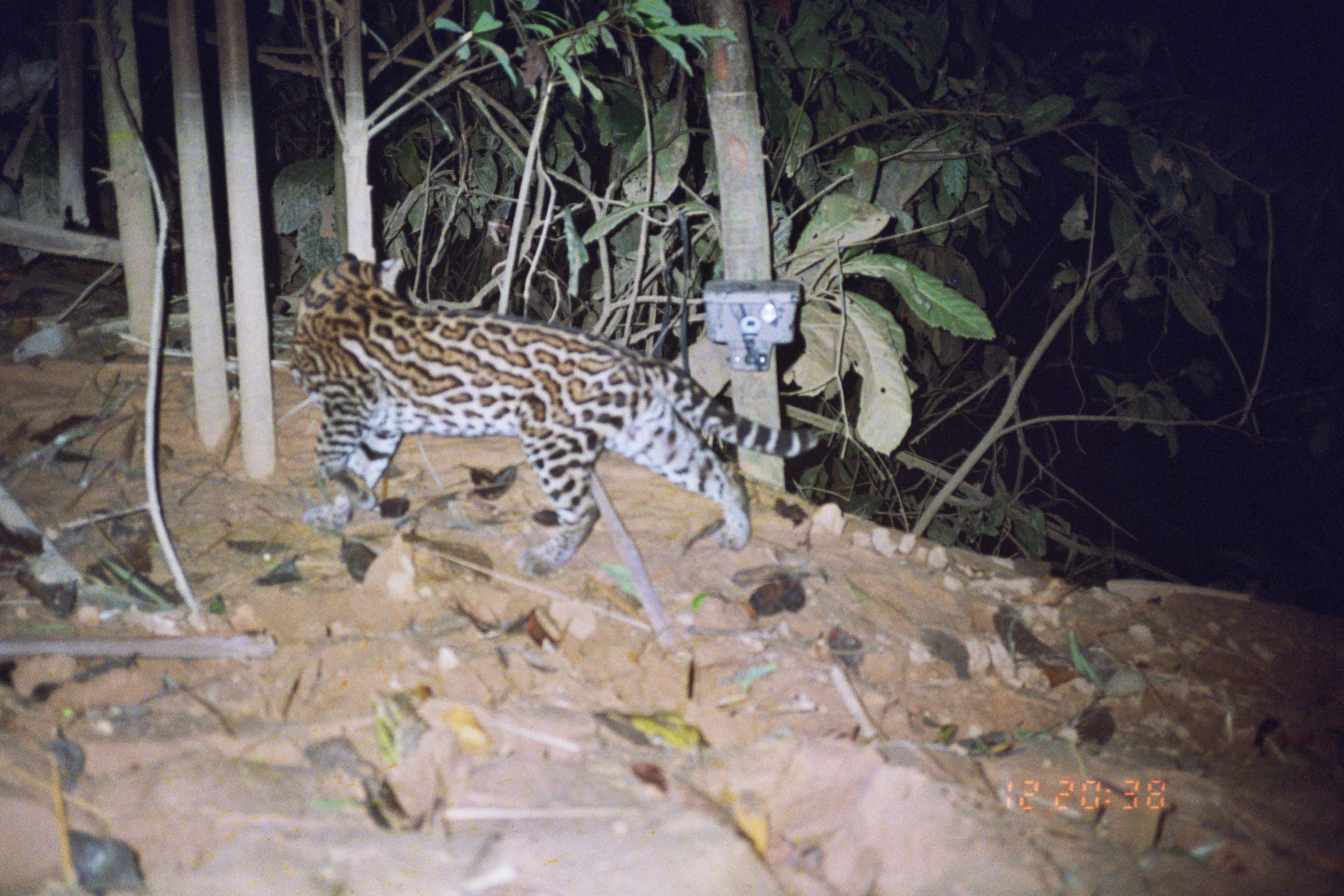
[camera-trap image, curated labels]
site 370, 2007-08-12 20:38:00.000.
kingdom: Animalia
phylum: Chordata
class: Mammalia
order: Carnivora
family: Felidae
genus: Leopardus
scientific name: Leopardus pardalis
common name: ocelot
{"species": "Leopardus pardalis (ocelot)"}